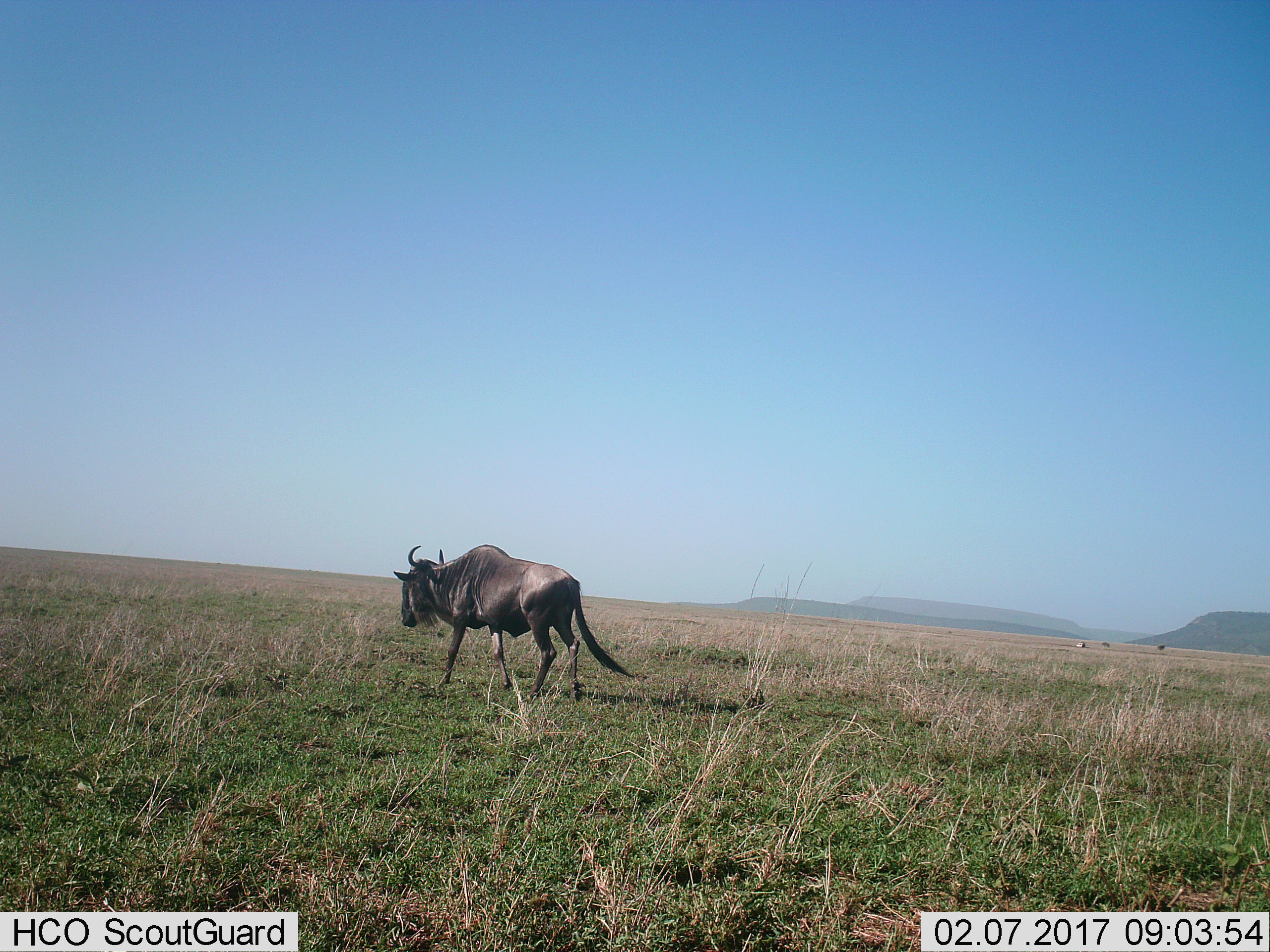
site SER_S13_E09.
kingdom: Animalia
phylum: Chordata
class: Mammalia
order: Artiodactyla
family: Bovidae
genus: Connochaetes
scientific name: Connochaetes taurinus taurinus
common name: blue wildebeest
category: wildebeestblue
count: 1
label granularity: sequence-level